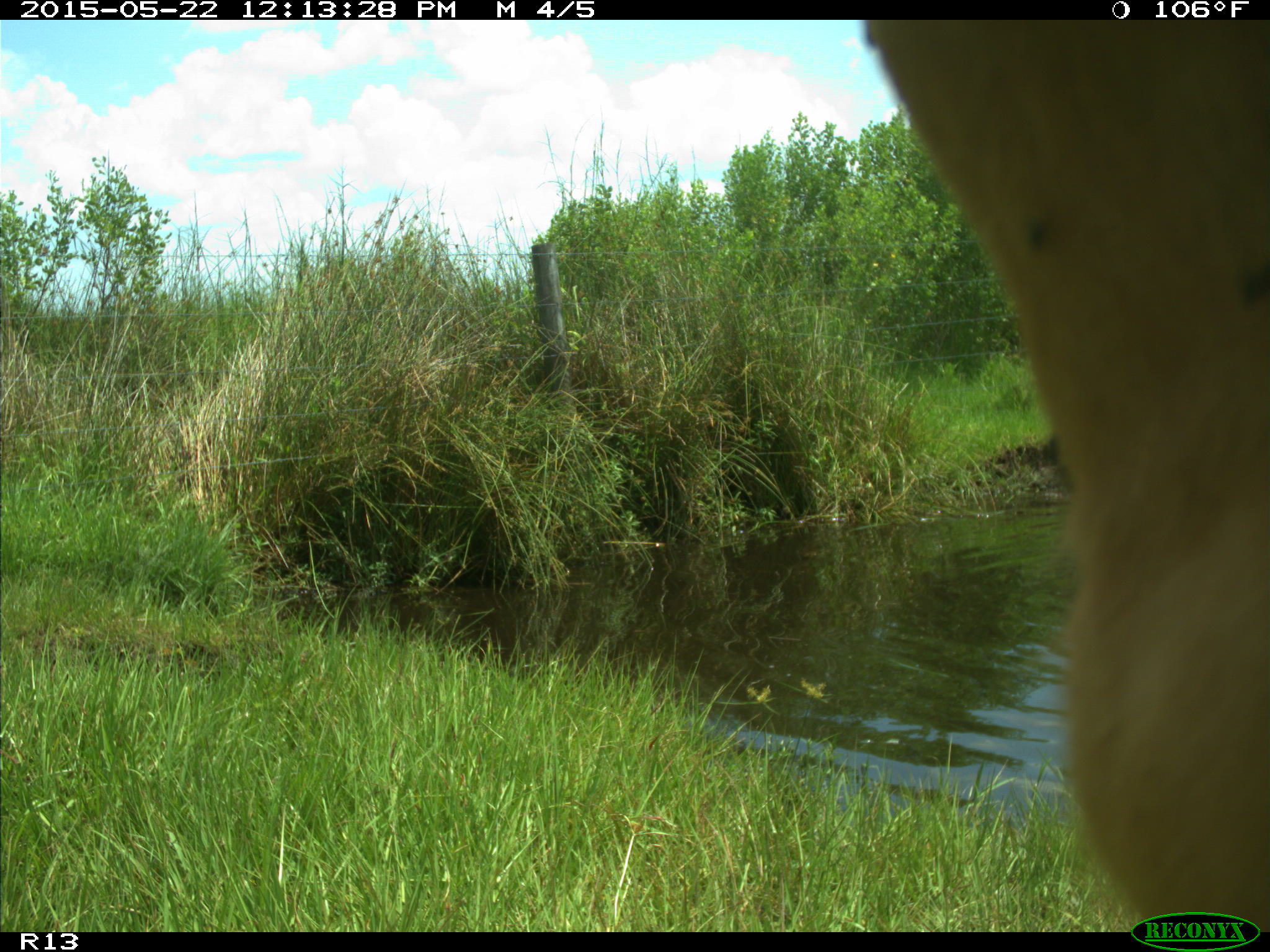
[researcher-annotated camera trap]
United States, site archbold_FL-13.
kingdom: Animalia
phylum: Chordata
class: Mammalia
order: Artiodactyla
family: Bovidae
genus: Bos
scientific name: Bos taurus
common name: domestic cow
Bos taurus (domestic cow).